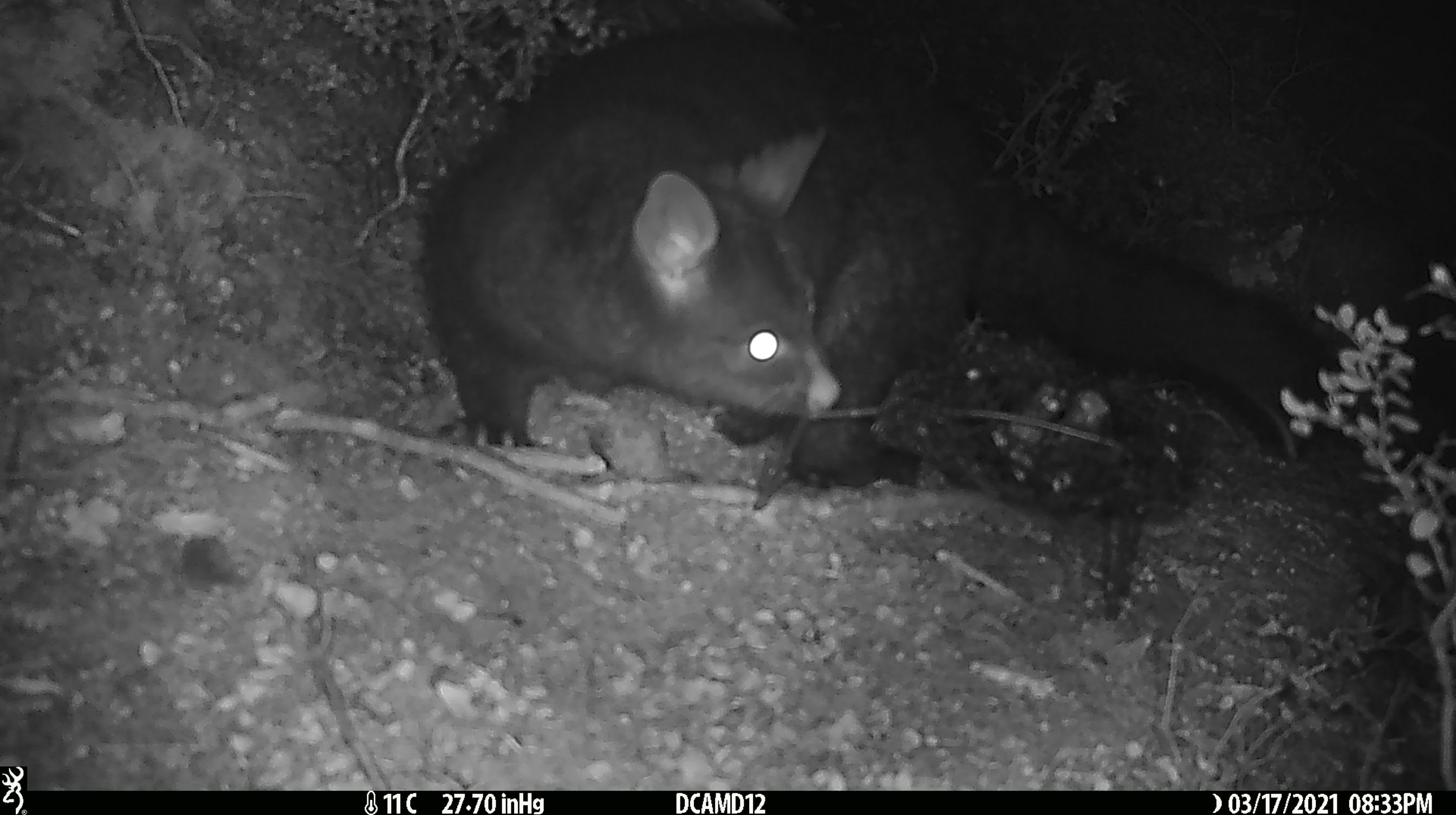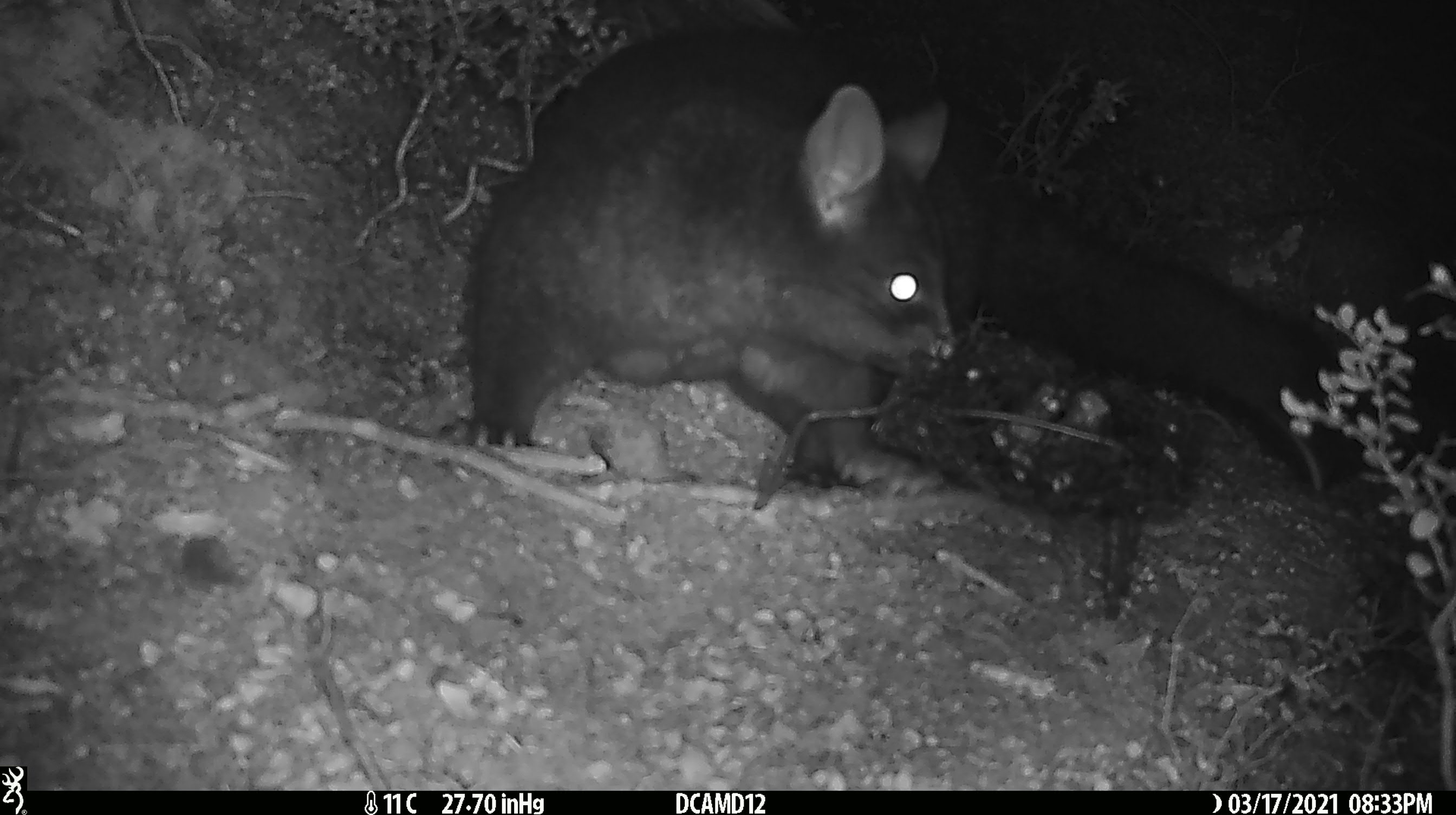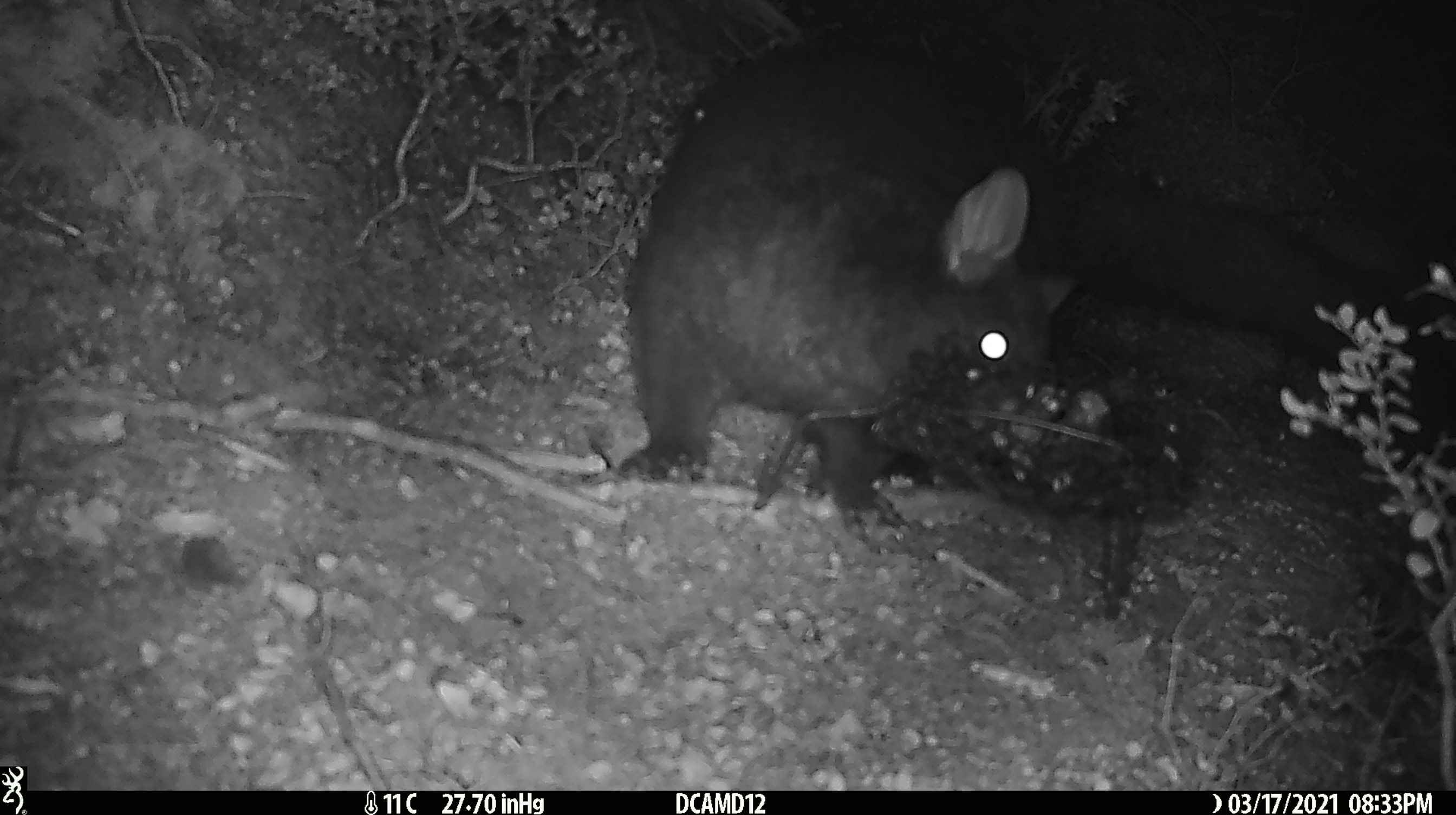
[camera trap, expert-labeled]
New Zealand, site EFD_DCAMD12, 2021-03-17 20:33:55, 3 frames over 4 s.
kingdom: Animalia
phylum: Chordata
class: Mammalia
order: Diprotodontia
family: Phalangeridae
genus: Trichosurus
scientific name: Trichosurus vulpecula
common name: common brushtail possum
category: possum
Possum (common brushtail possum) (Trichosurus vulpecula).